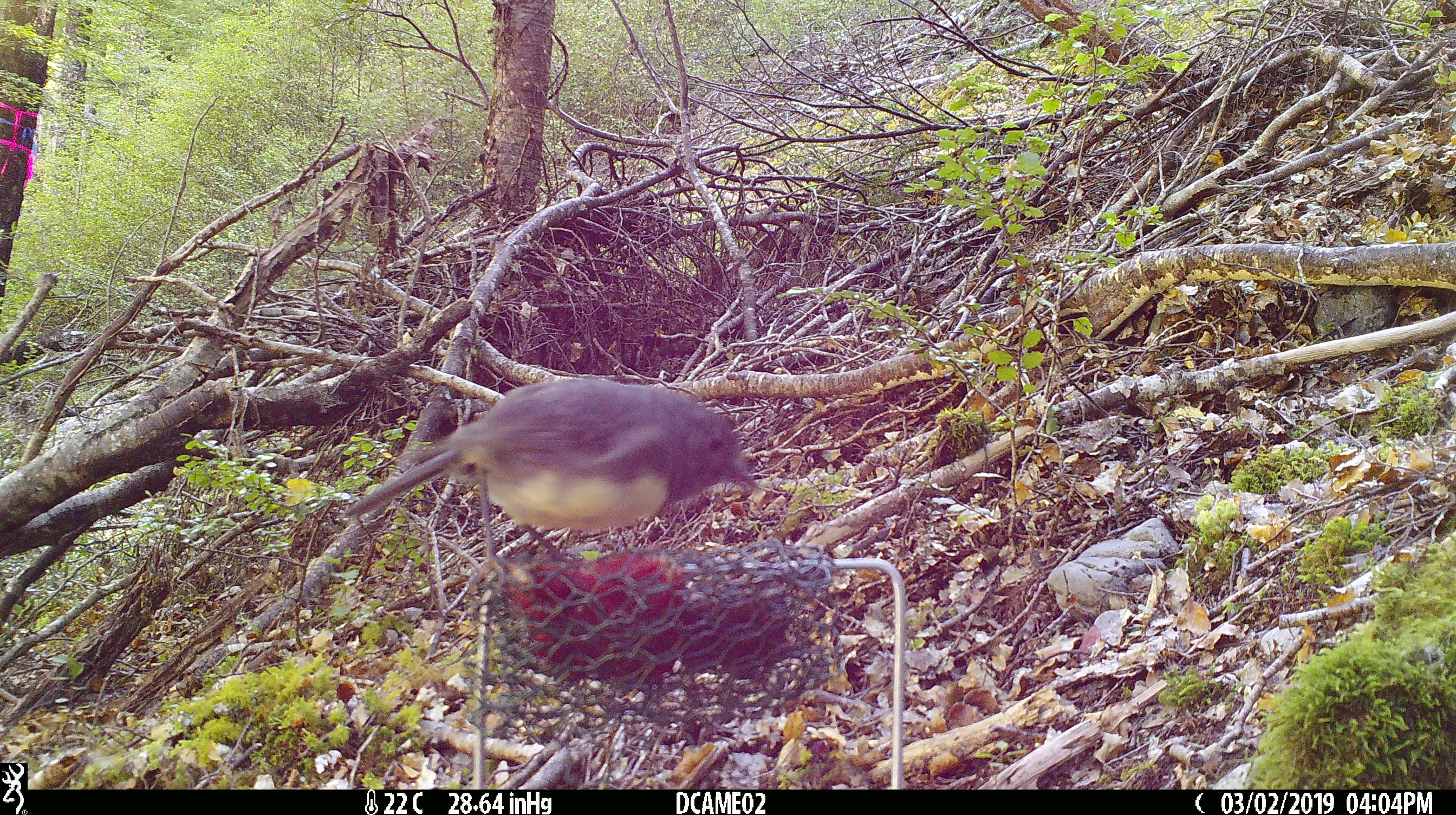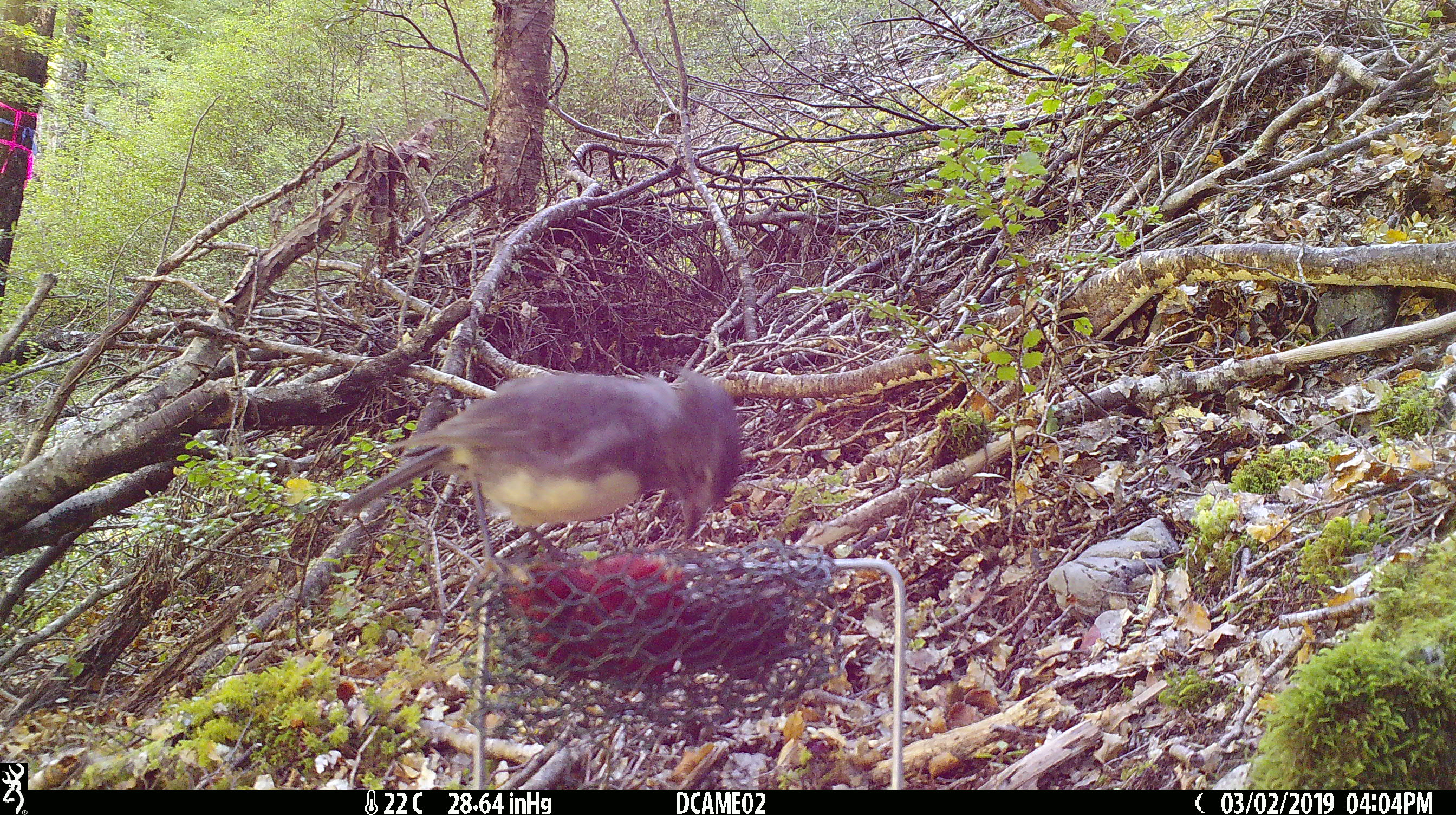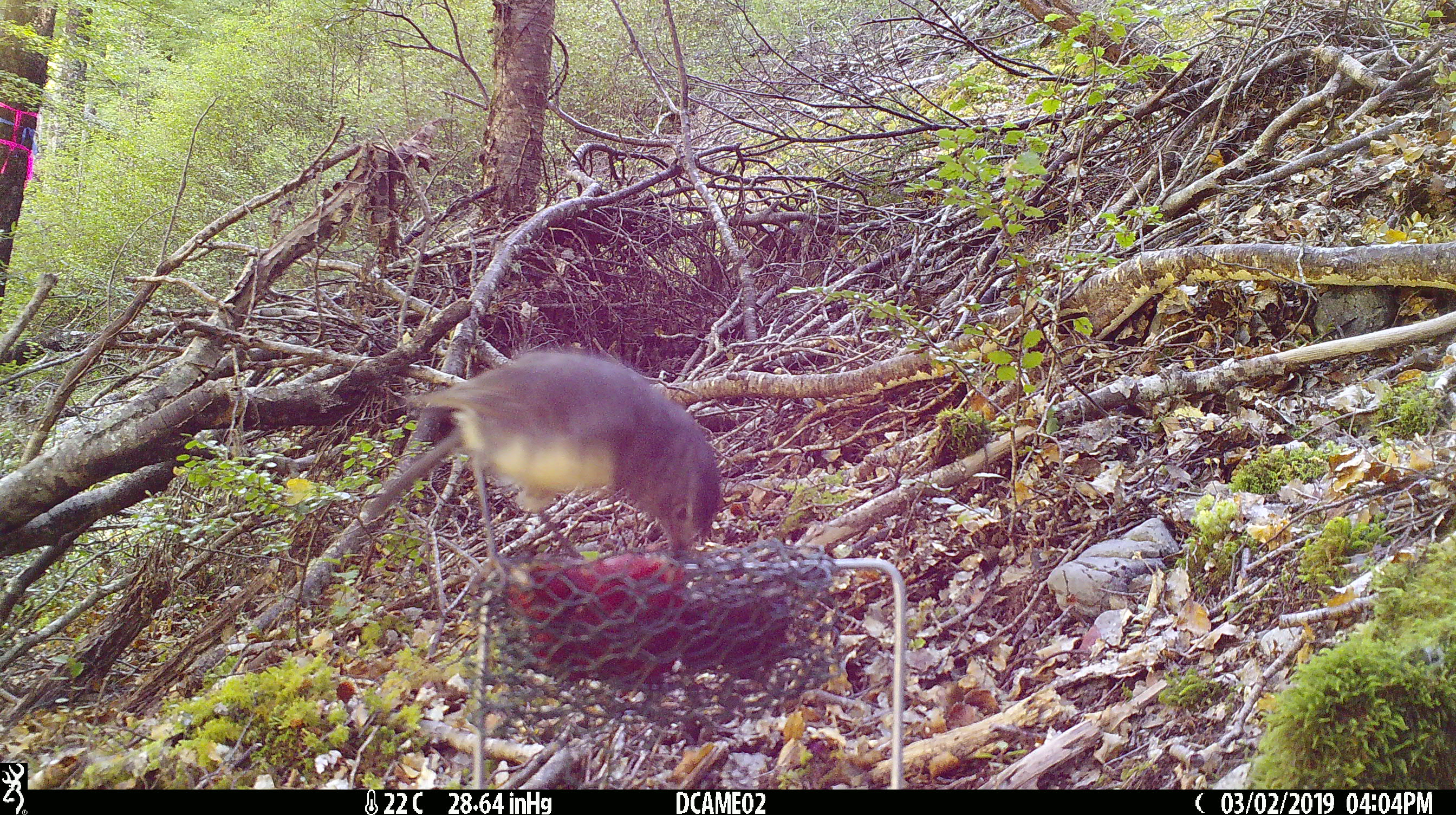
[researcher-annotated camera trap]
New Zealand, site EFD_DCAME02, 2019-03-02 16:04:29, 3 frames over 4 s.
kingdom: Animalia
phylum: Chordata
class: Aves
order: Passeriformes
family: Petroicidae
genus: Petroica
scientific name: Petroica australis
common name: new zealand robin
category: robin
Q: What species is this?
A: Robin (new zealand robin) (Petroica australis).